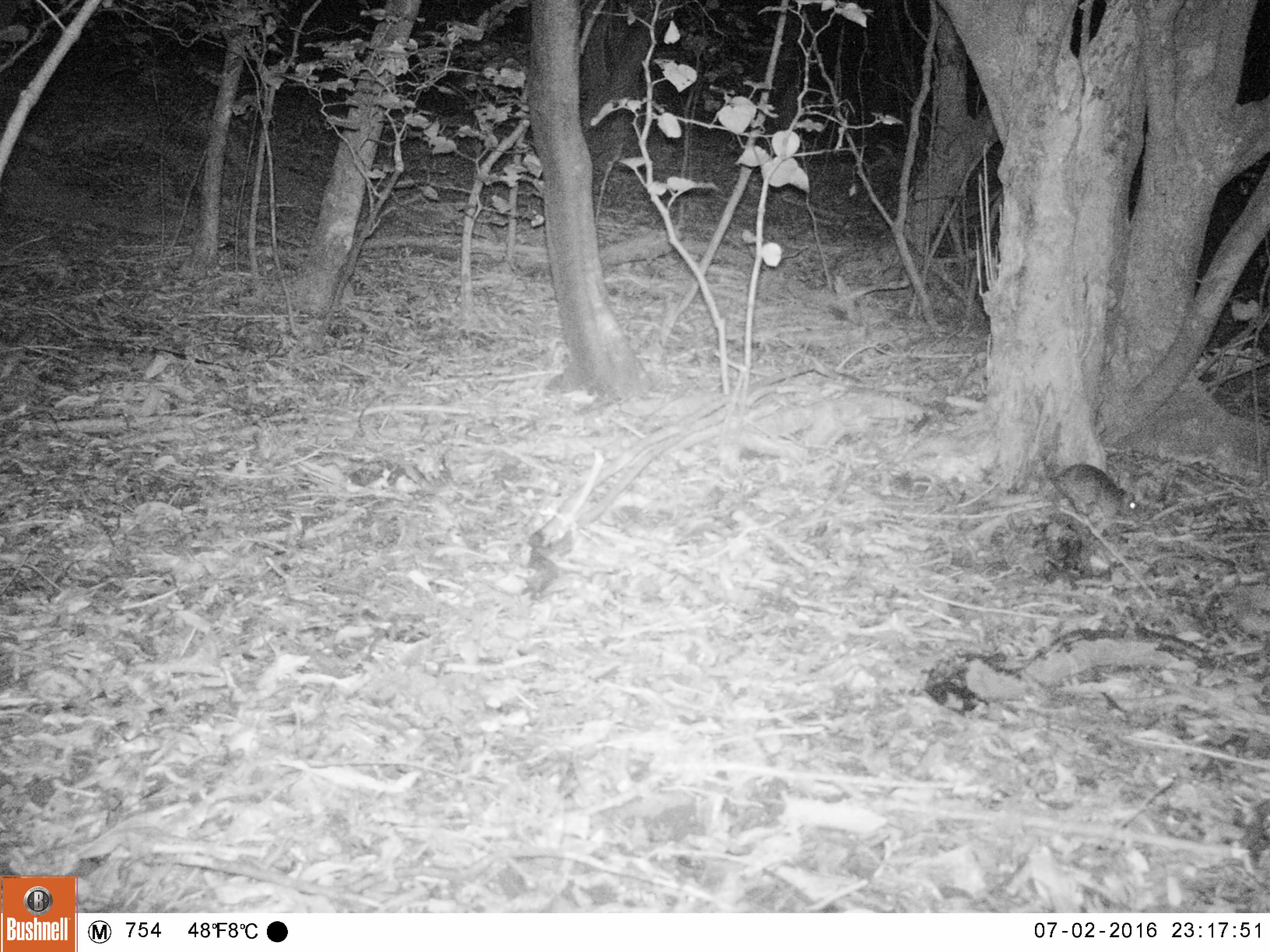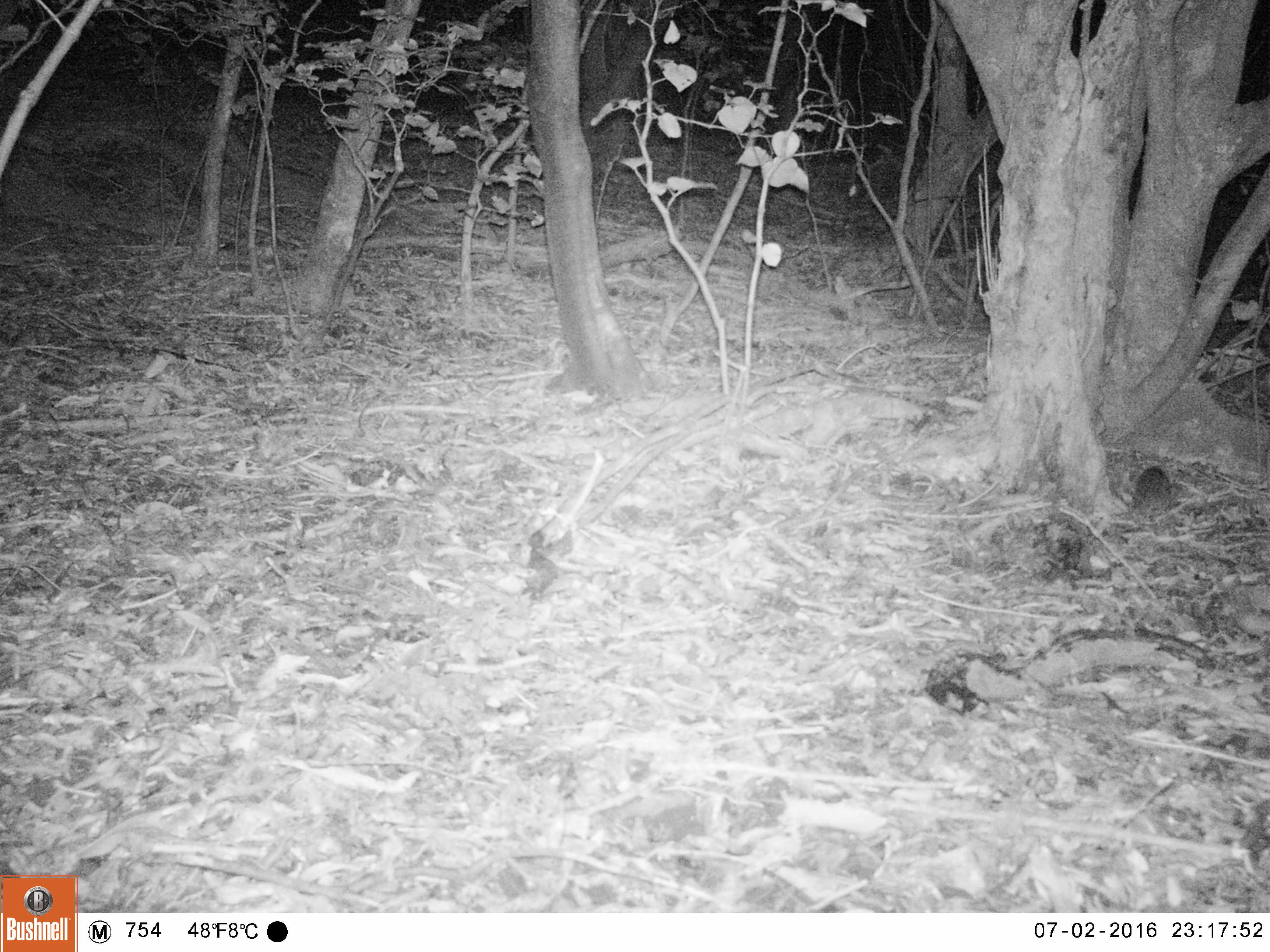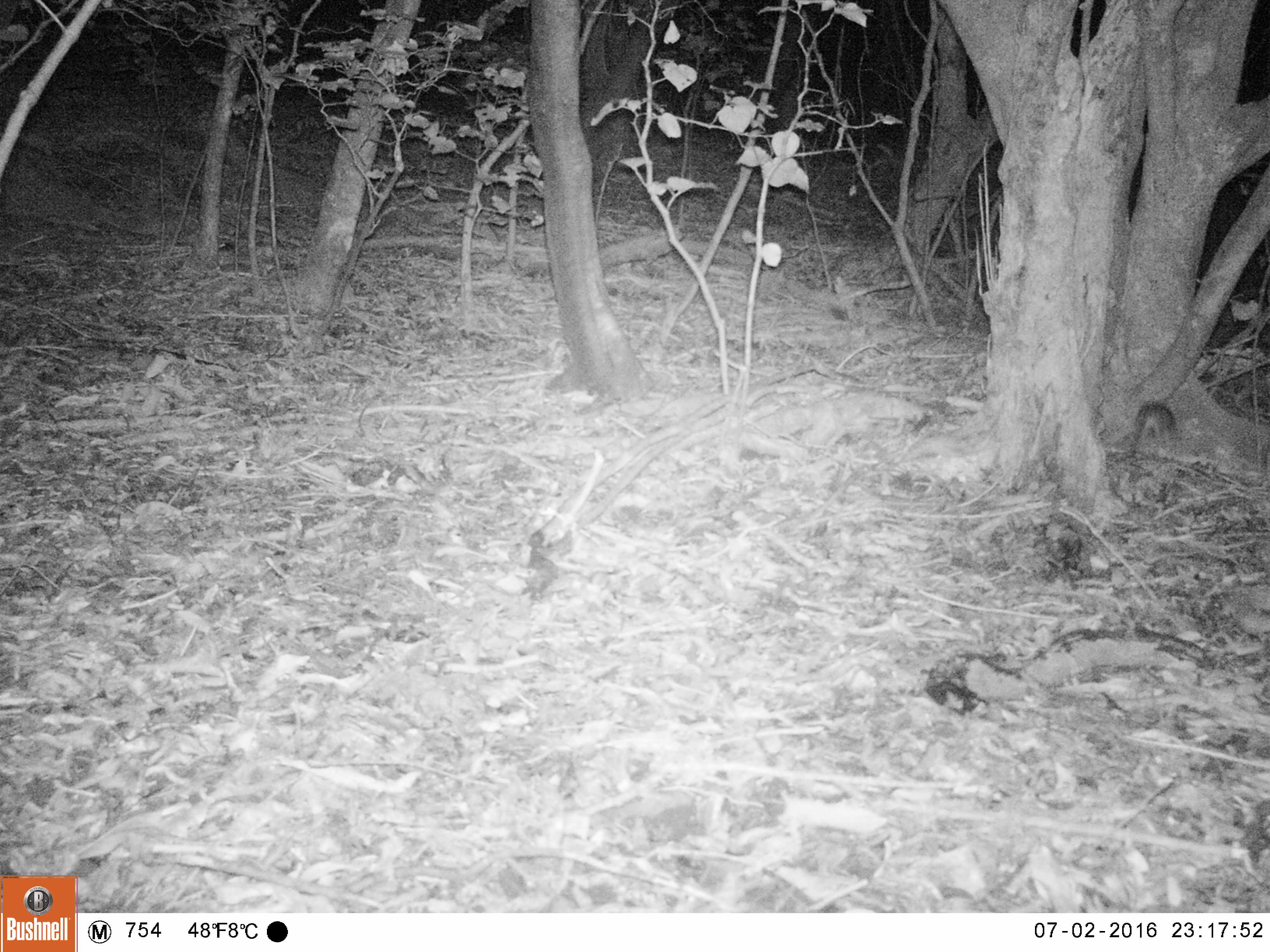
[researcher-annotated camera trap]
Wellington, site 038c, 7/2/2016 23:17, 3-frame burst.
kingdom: Animalia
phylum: Chordata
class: Mammalia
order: Rodentia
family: Muridae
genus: Rattus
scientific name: Rattus rattus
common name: ship rat